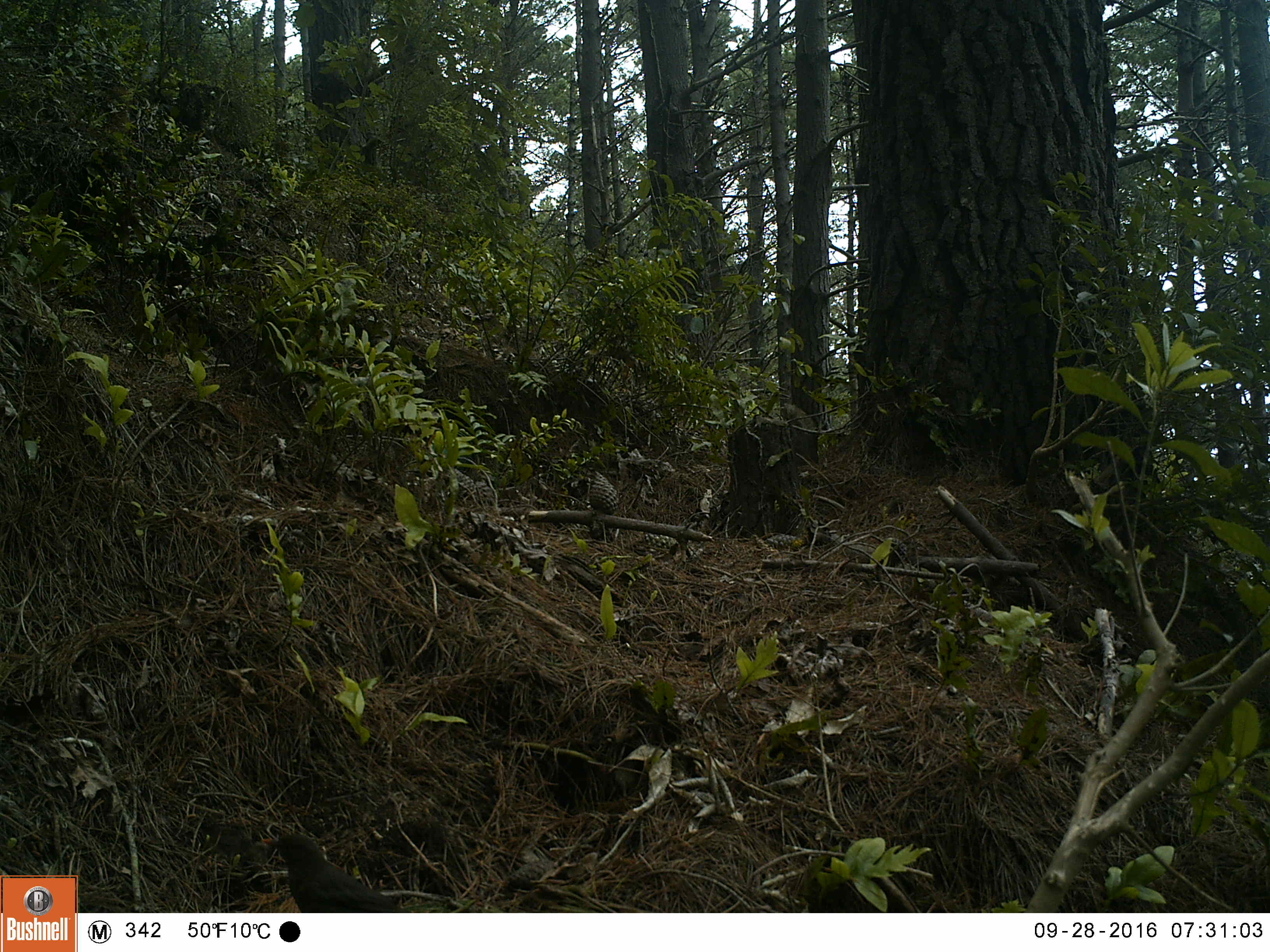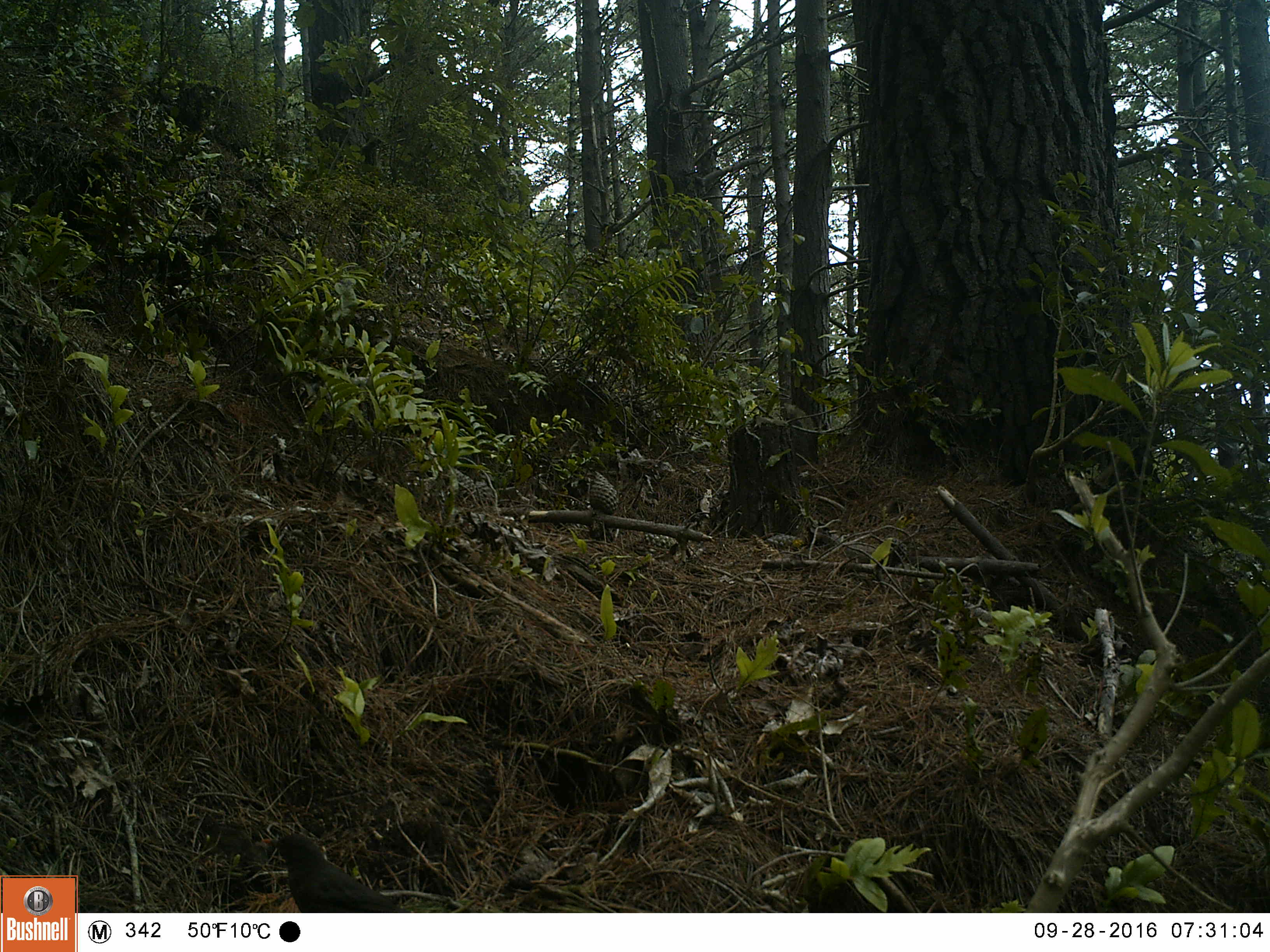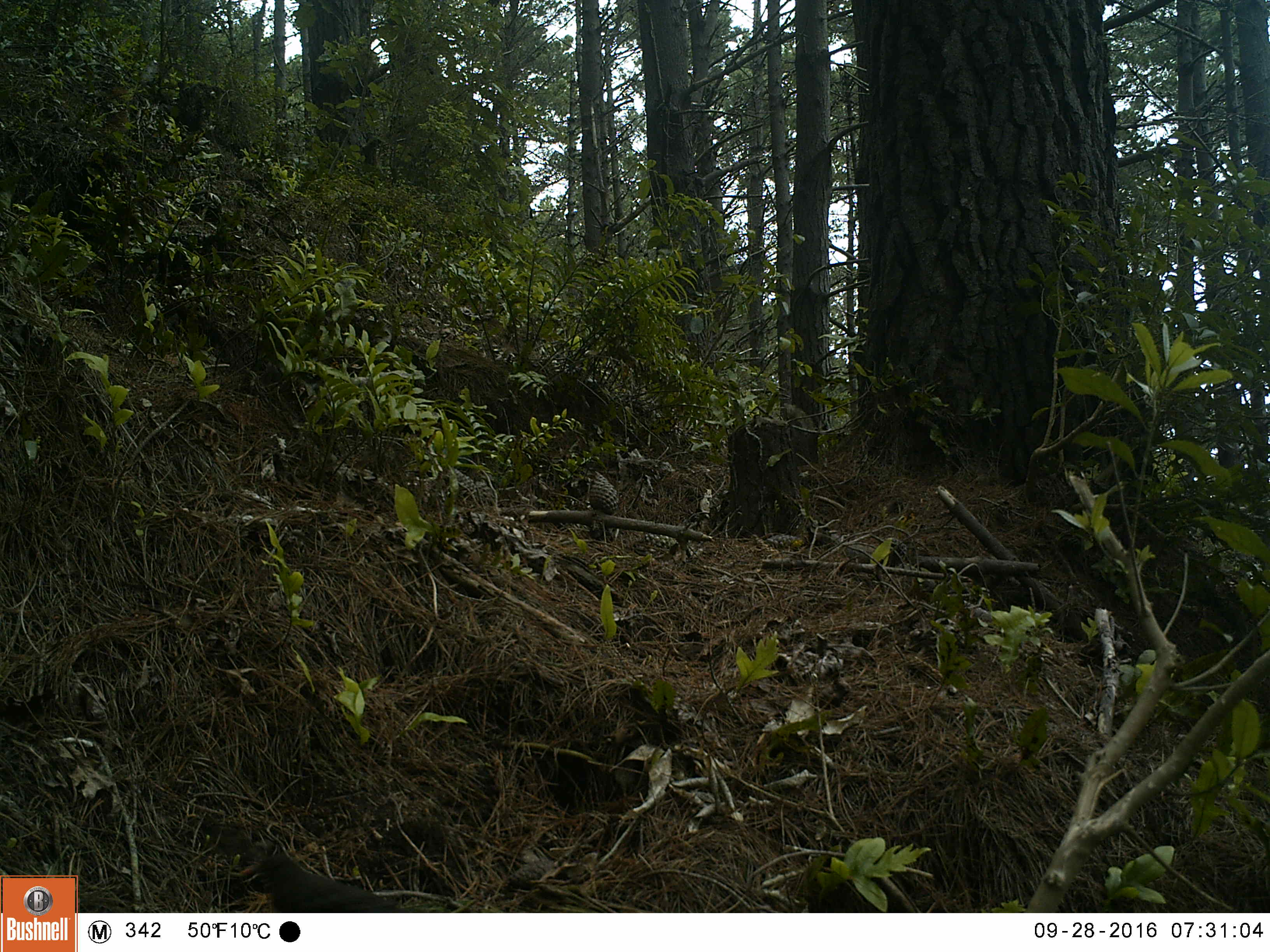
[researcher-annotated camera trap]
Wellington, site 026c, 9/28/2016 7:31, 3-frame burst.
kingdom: Animalia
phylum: Chordata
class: Aves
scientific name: Aves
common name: bird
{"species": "bird (Aves)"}